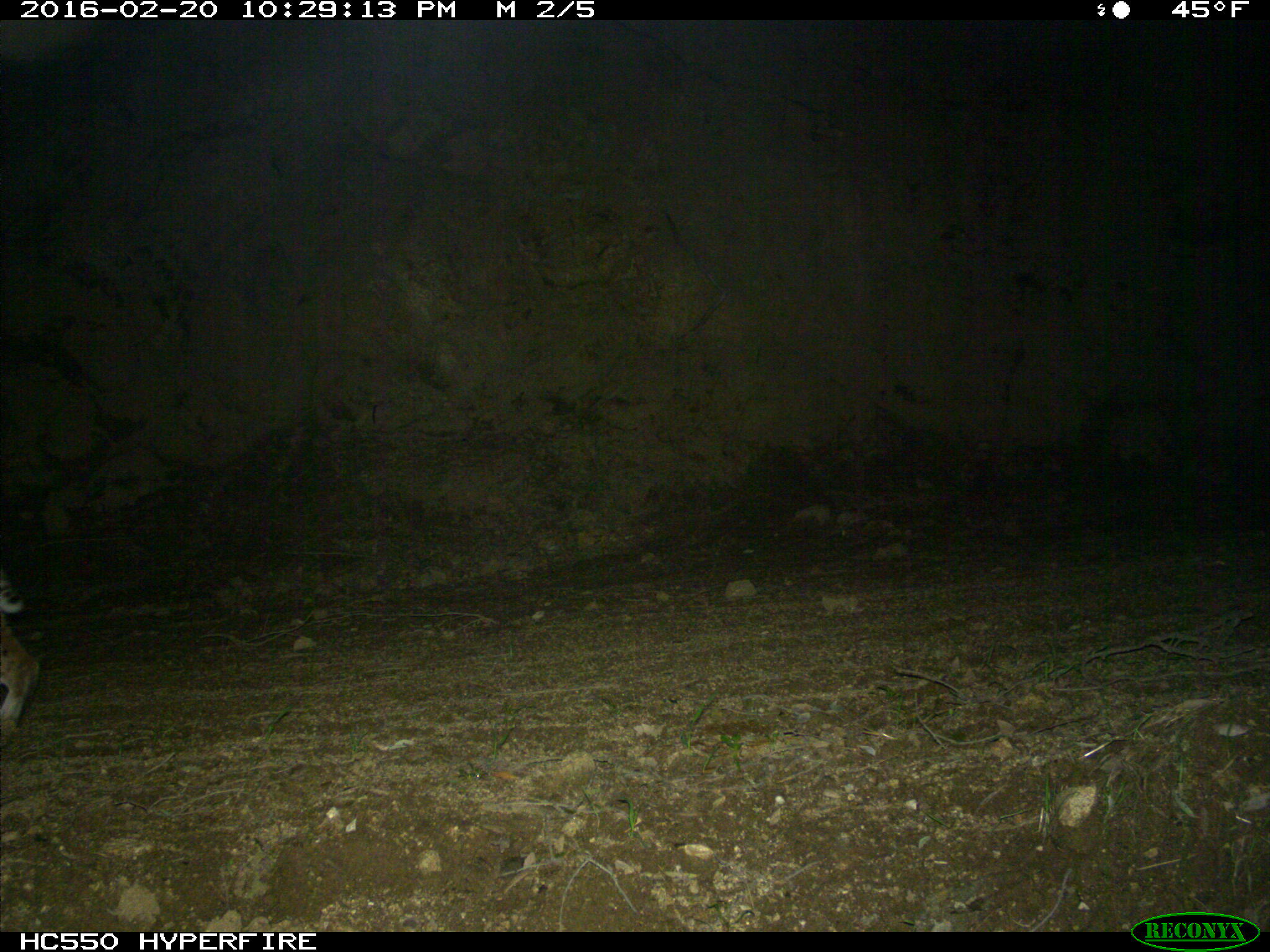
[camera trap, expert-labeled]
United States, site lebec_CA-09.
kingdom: Animalia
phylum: Chordata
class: Mammalia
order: Carnivora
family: Felidae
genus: Lynx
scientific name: Lynx rufus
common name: bobcat